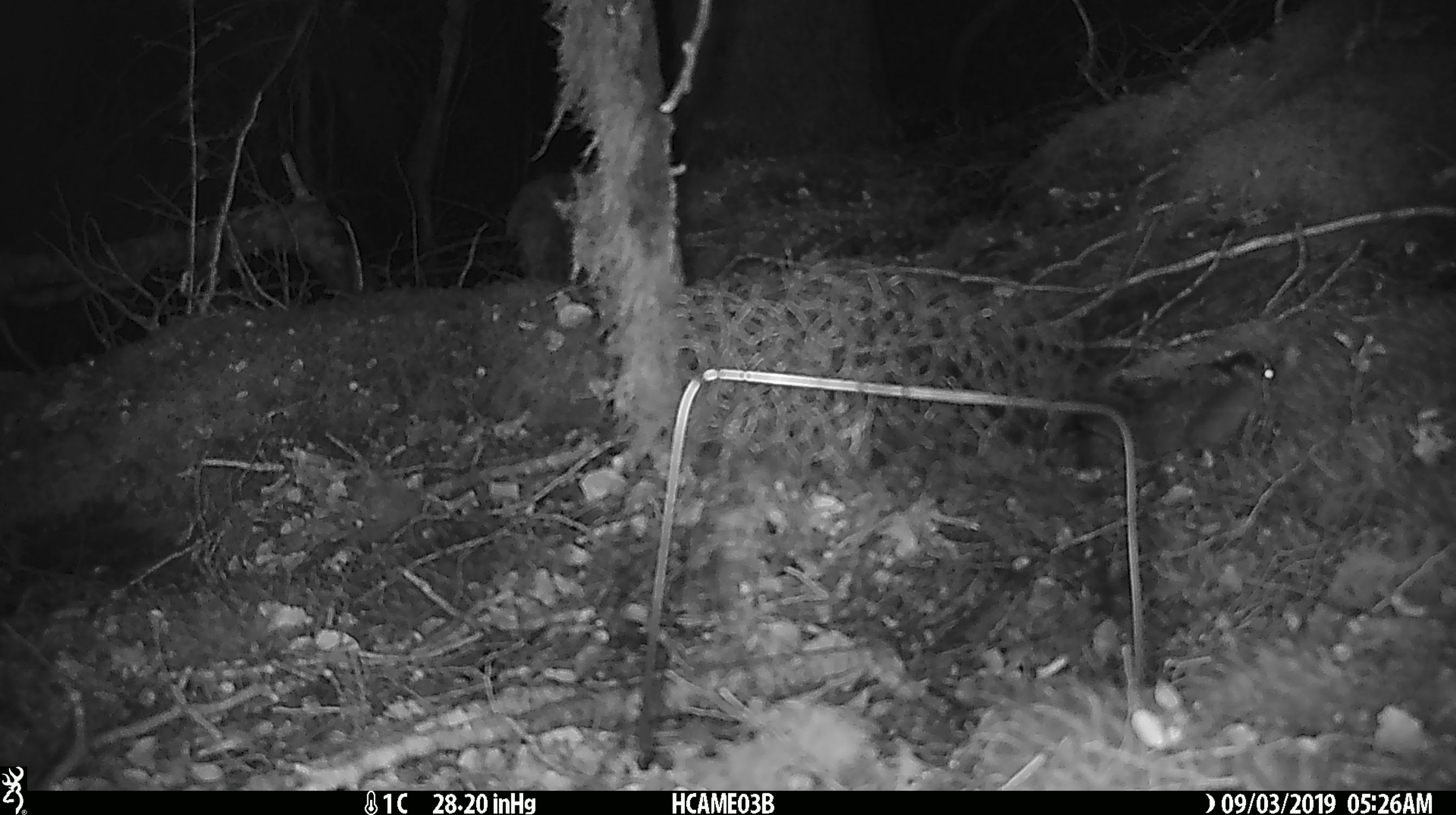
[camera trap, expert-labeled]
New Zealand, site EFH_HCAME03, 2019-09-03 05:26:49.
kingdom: Animalia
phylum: Chordata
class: Mammalia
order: Rodentia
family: Muridae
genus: Mus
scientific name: Mus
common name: mouse